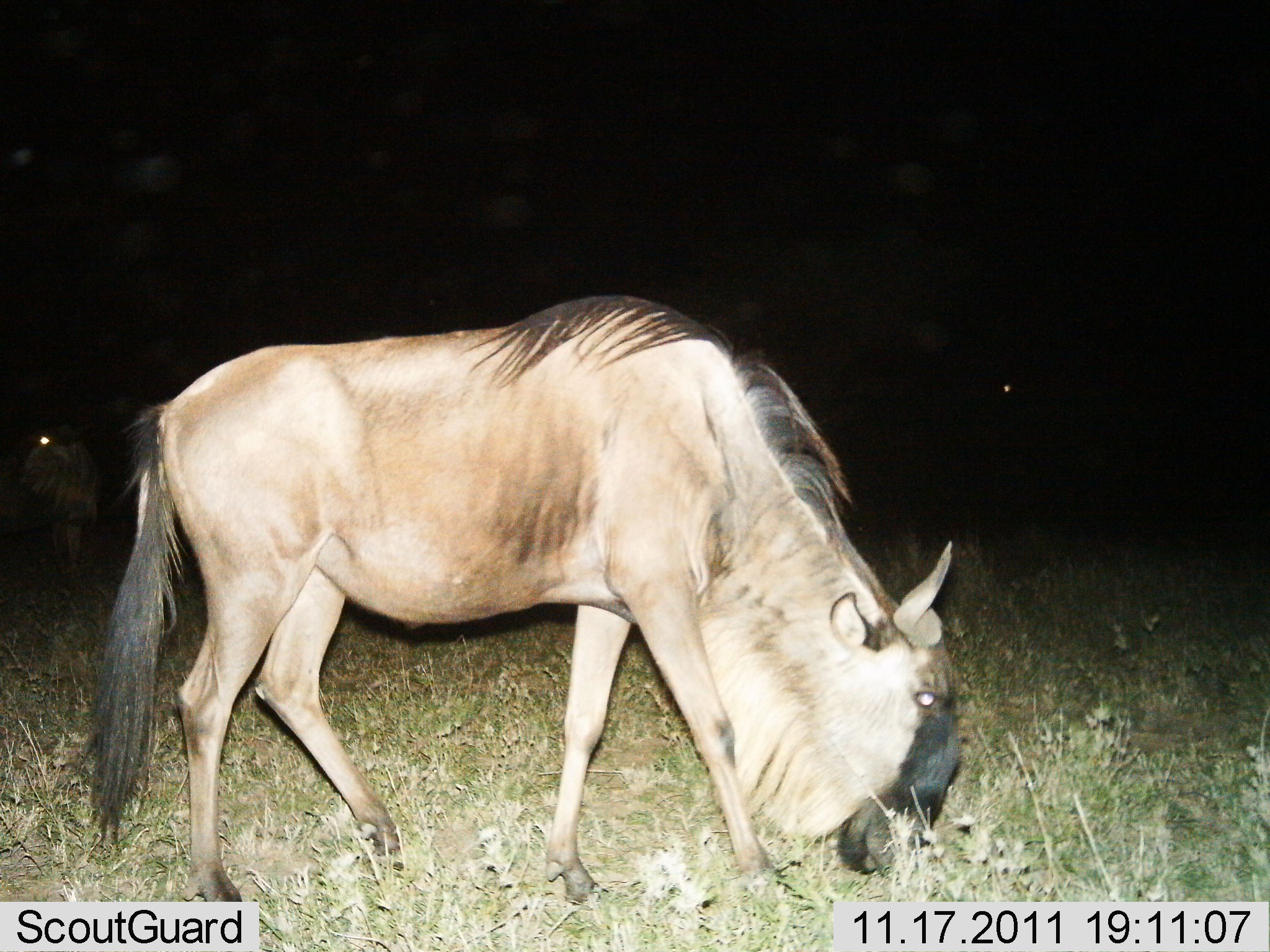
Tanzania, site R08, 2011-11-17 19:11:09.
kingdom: Animalia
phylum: Chordata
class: Mammalia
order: Artiodactyla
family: Bovidae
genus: Connochaetes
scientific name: Connochaetes taurinus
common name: blue wildebeest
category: wildebeest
Wildebeest (blue wildebeest) (Connochaetes taurinus), count 2. Behavior (volunteer vote fractions): standing 33%, resting 0%, moving 5%, interacting 0%. Young present (vote fraction): 0%. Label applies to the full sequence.